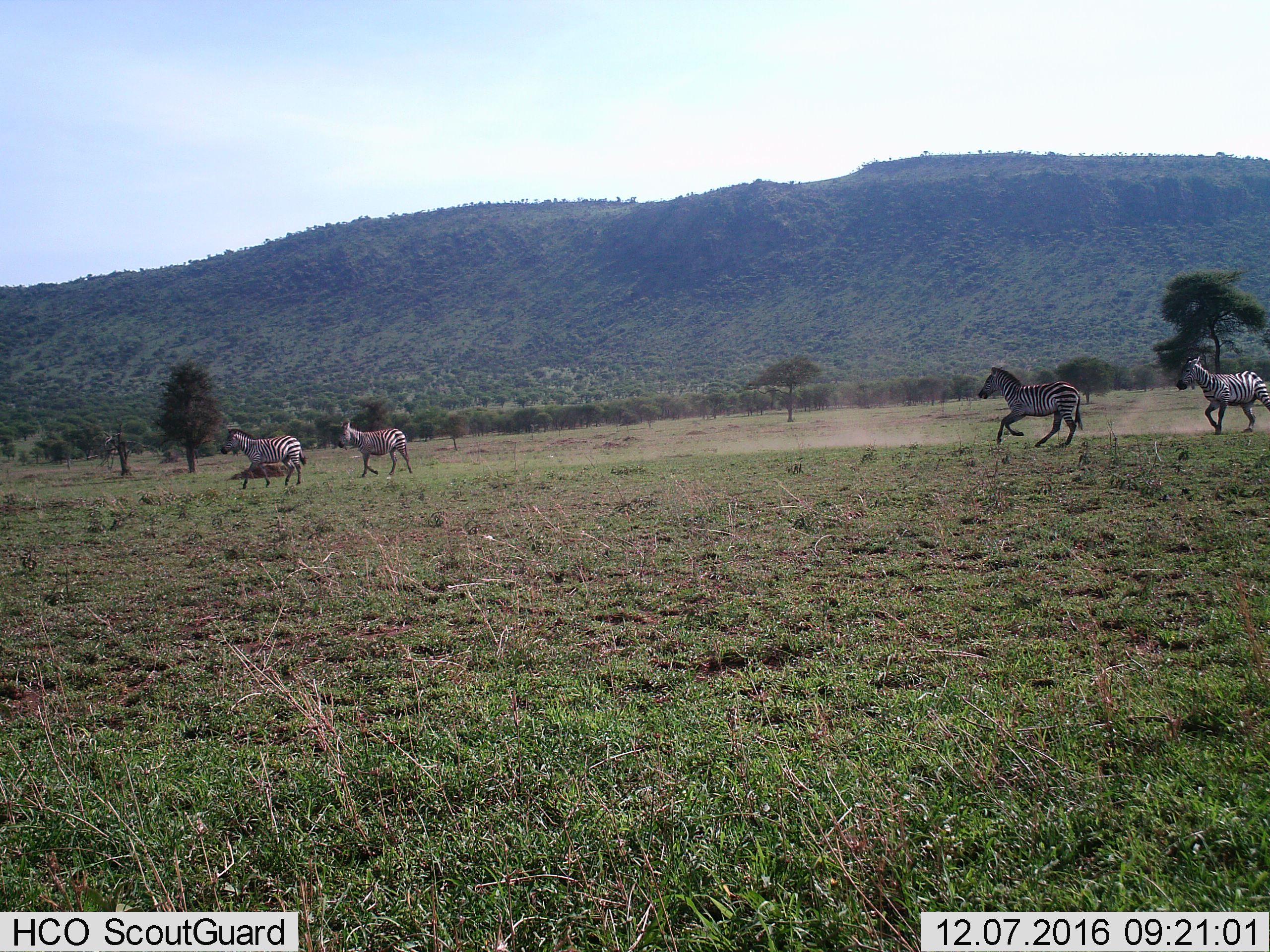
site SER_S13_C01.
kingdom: Animalia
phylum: Chordata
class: Mammalia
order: Perissodactyla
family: Equidae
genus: Equus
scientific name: Equus quagga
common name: plains zebra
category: zebraplains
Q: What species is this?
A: Zebraplains (plains zebra) (Equus quagga).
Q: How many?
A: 4.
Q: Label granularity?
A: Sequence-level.